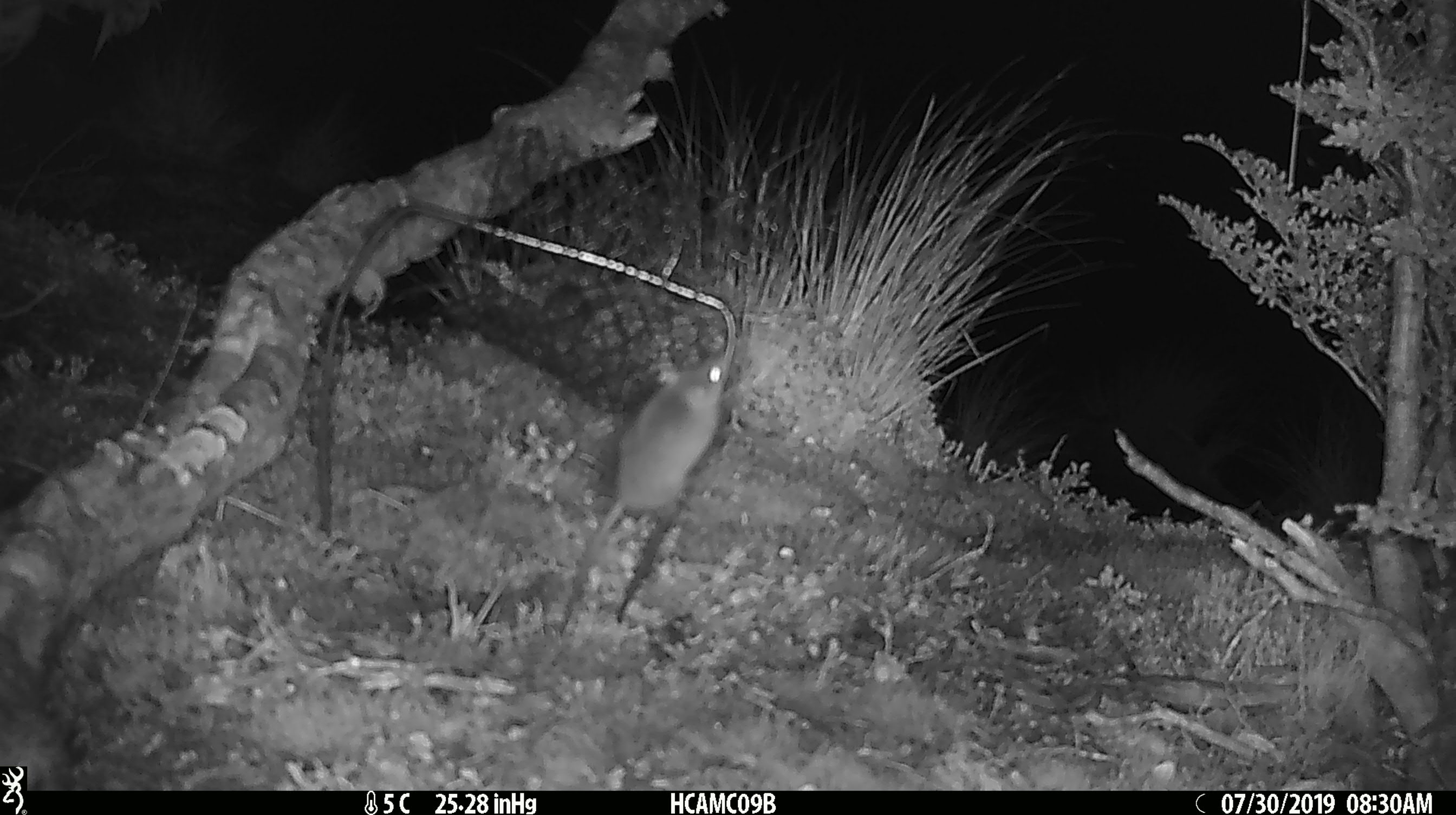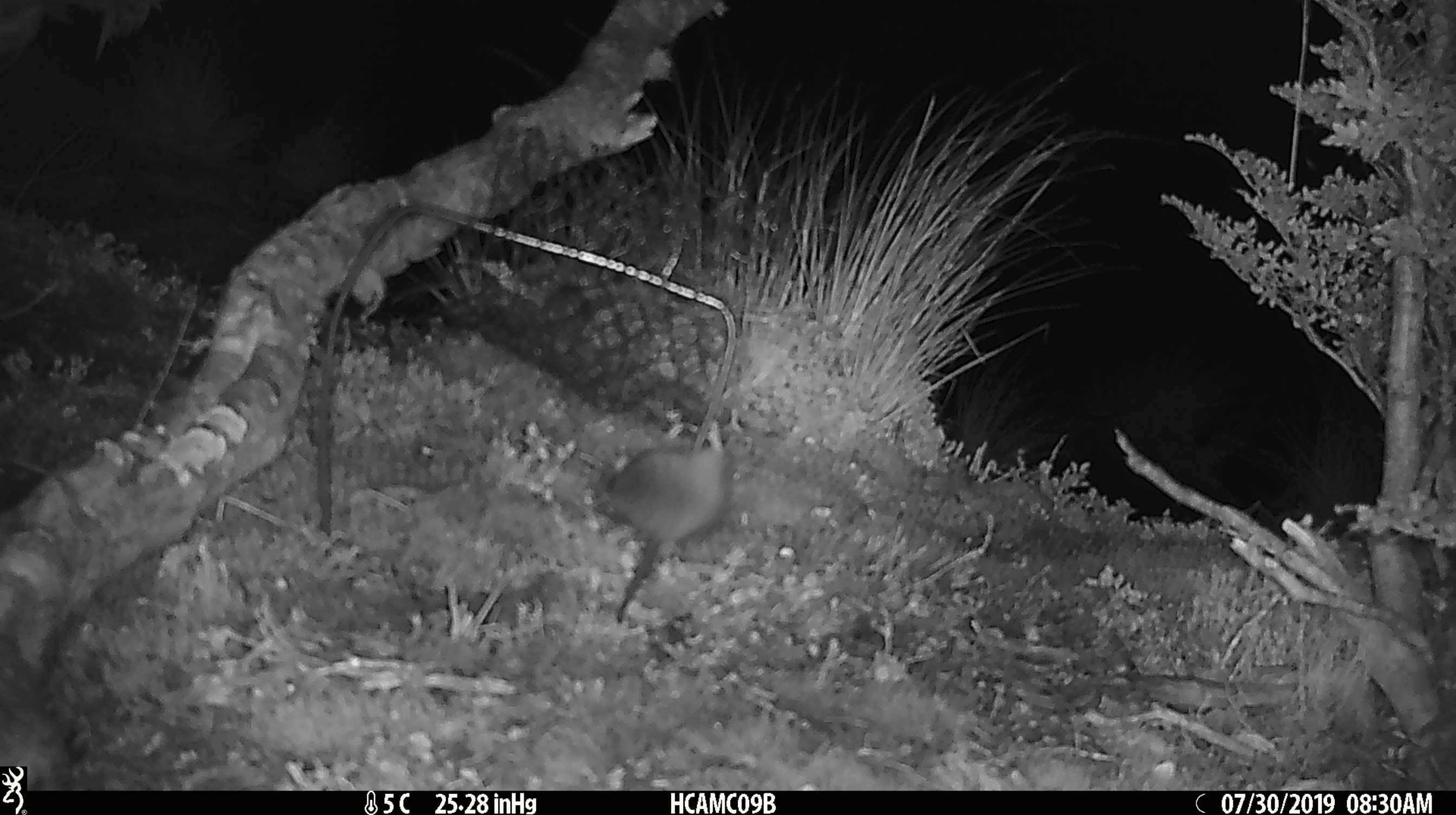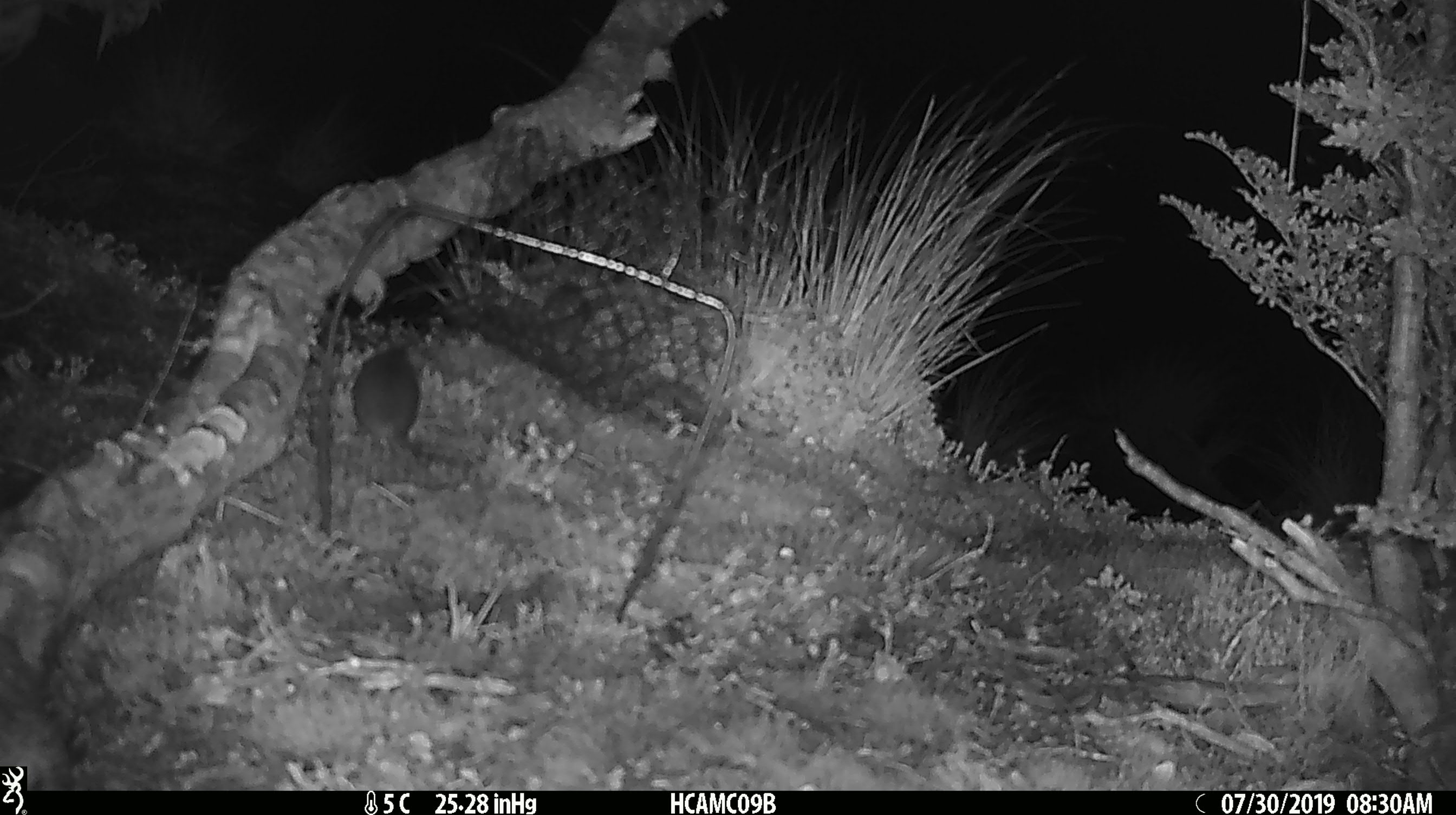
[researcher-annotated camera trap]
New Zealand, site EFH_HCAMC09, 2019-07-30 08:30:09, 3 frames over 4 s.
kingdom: Animalia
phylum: Chordata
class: Mammalia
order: Rodentia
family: Muridae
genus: Mus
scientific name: Mus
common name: mouse